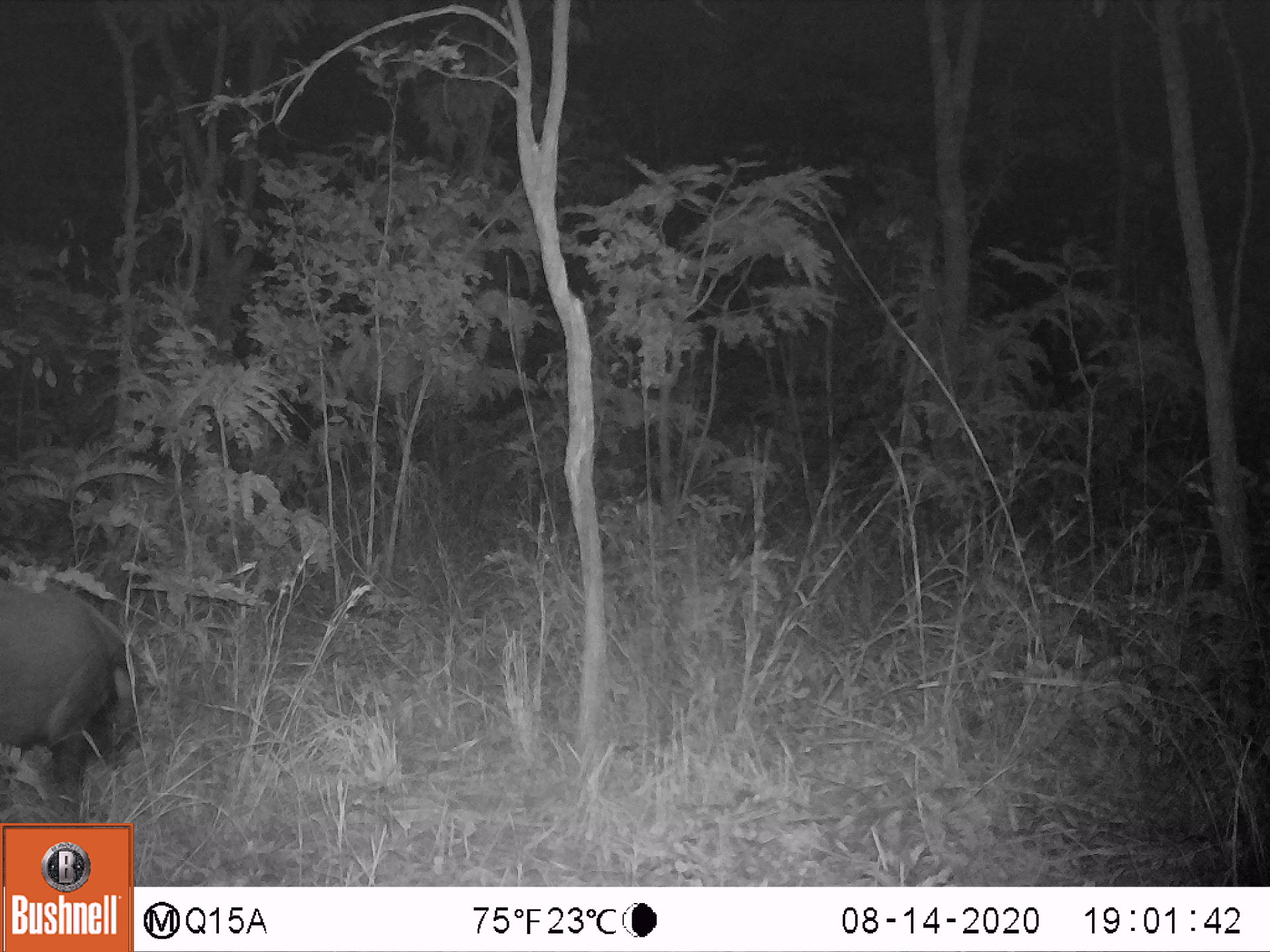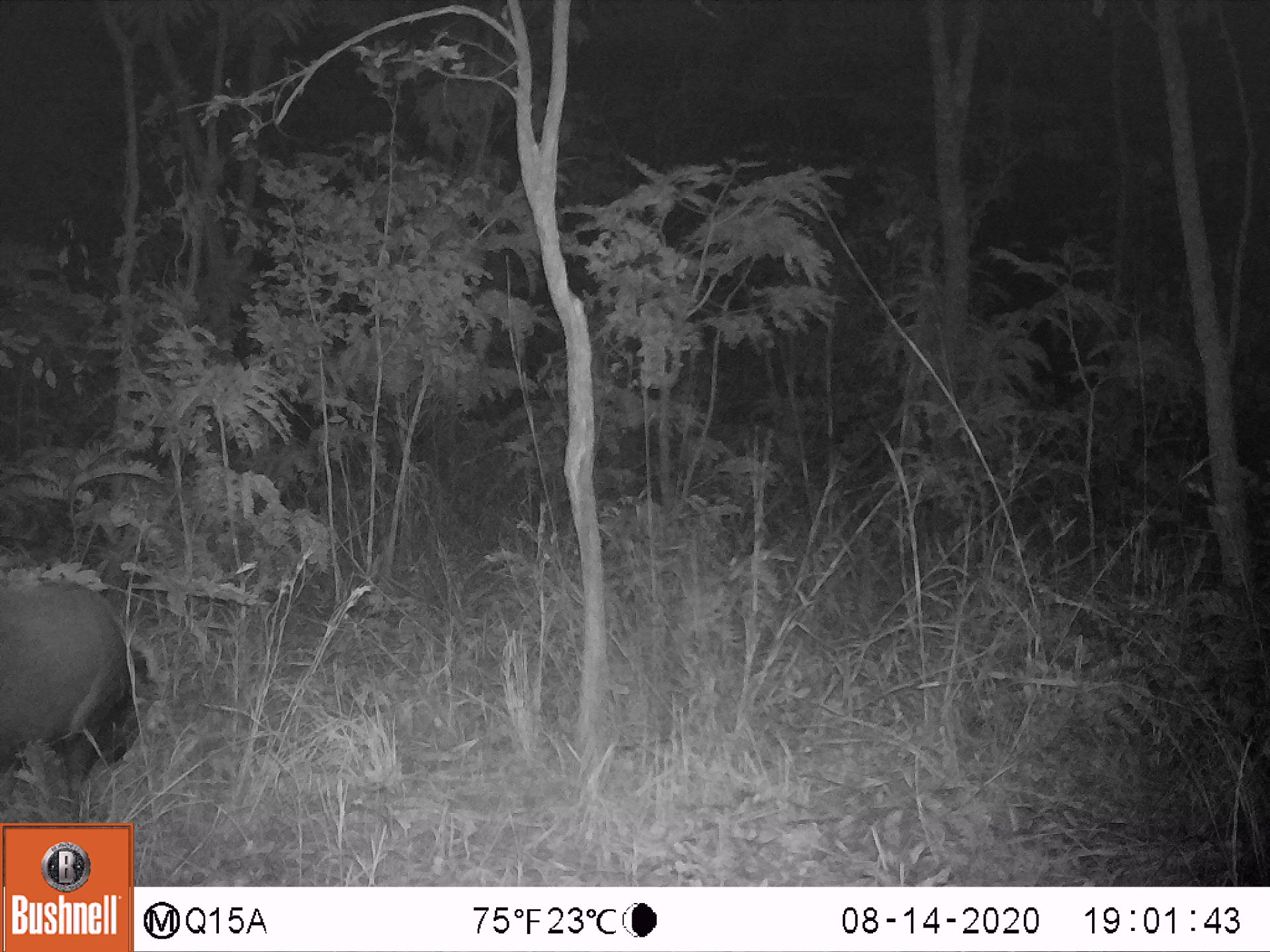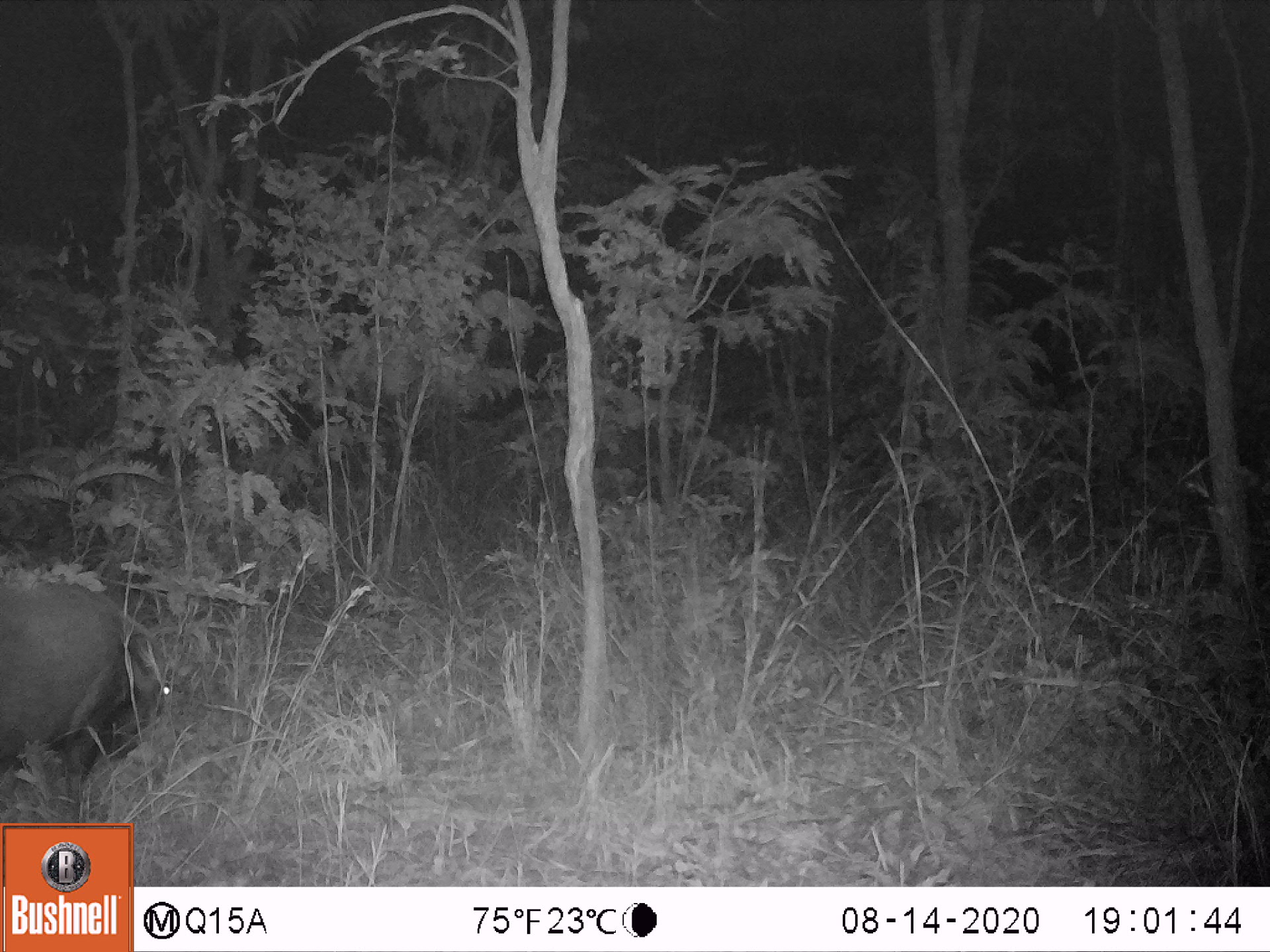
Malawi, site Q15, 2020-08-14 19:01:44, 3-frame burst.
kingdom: Animalia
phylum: Chordata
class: Mammalia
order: Artiodactyla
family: Suidae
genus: Potamochoerus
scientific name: Potamochoerus larvatus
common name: bushpig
Bushpig (Potamochoerus larvatus), count 1.